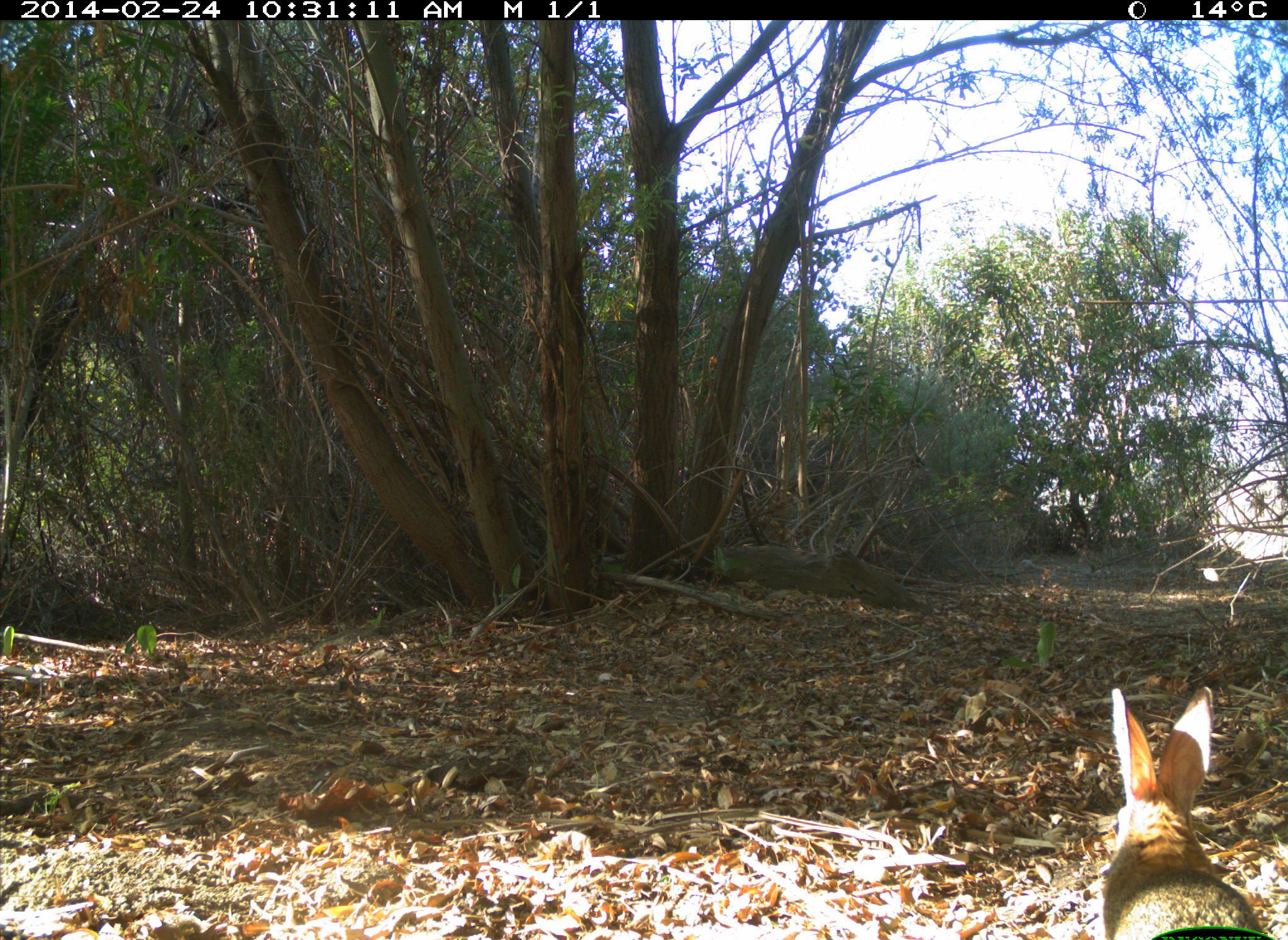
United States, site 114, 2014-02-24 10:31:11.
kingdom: Animalia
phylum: Chordata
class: Mammalia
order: Lagomorpha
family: Leporidae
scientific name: Leporidae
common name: rabbits and hares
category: rabbit